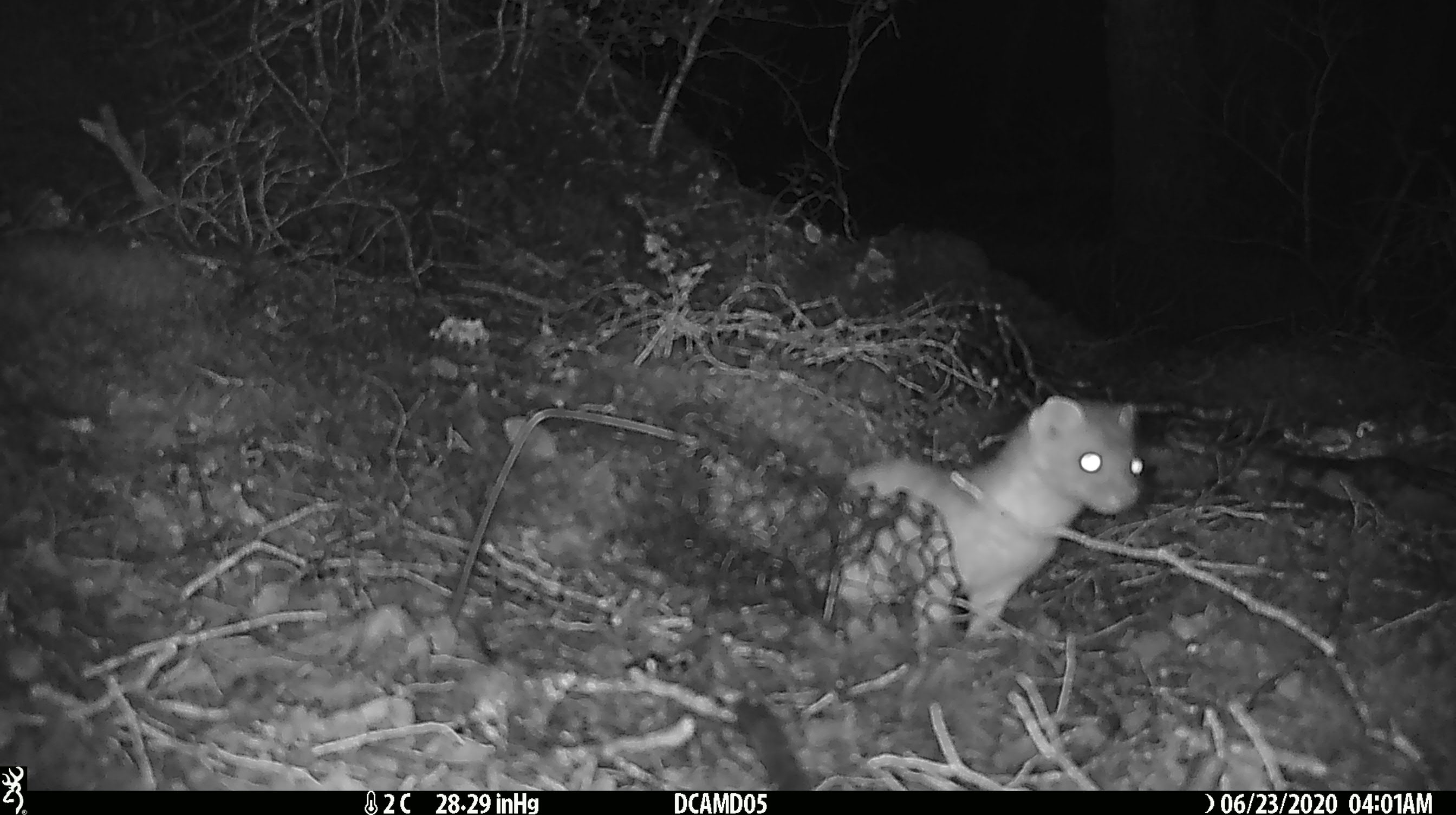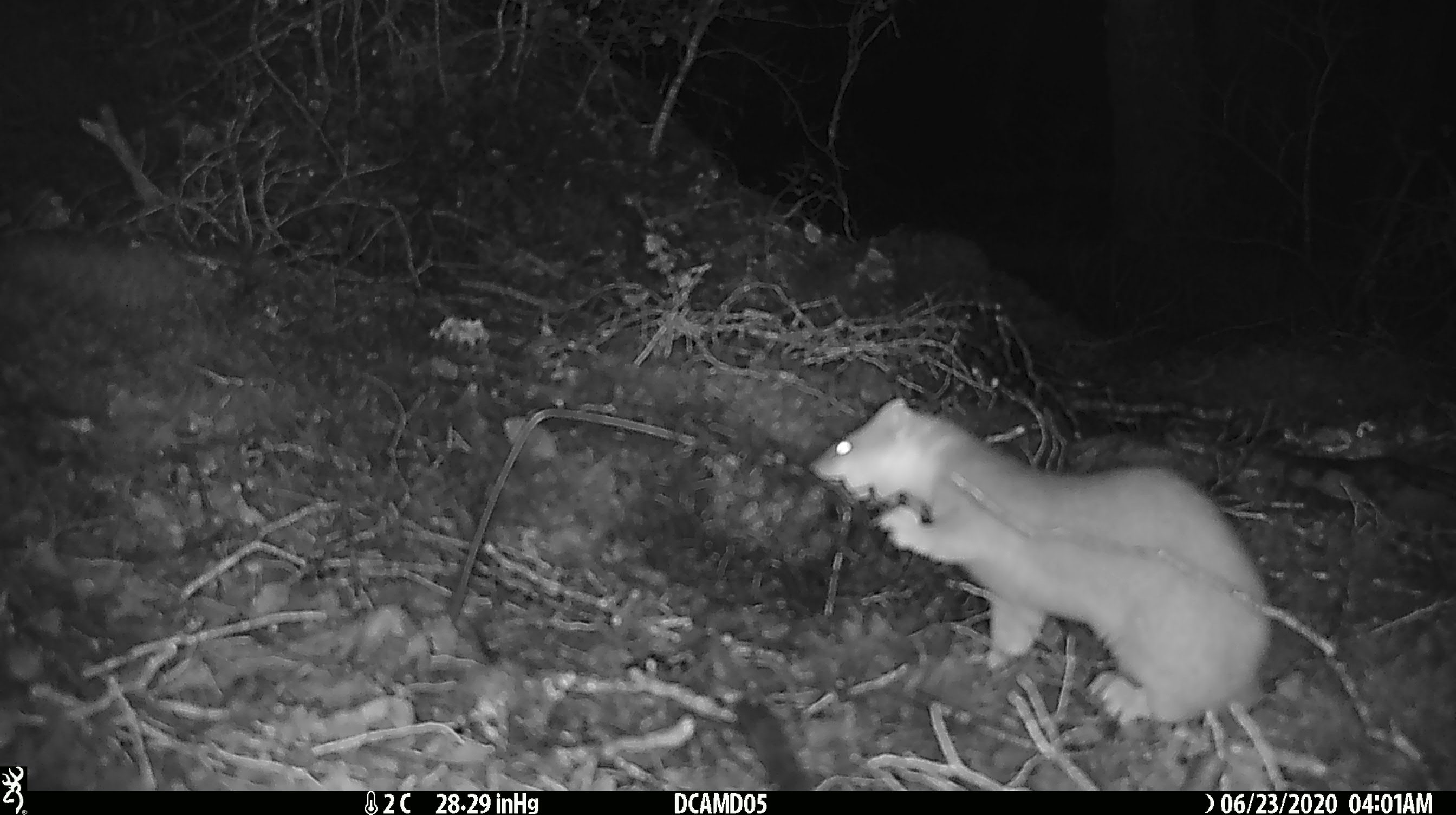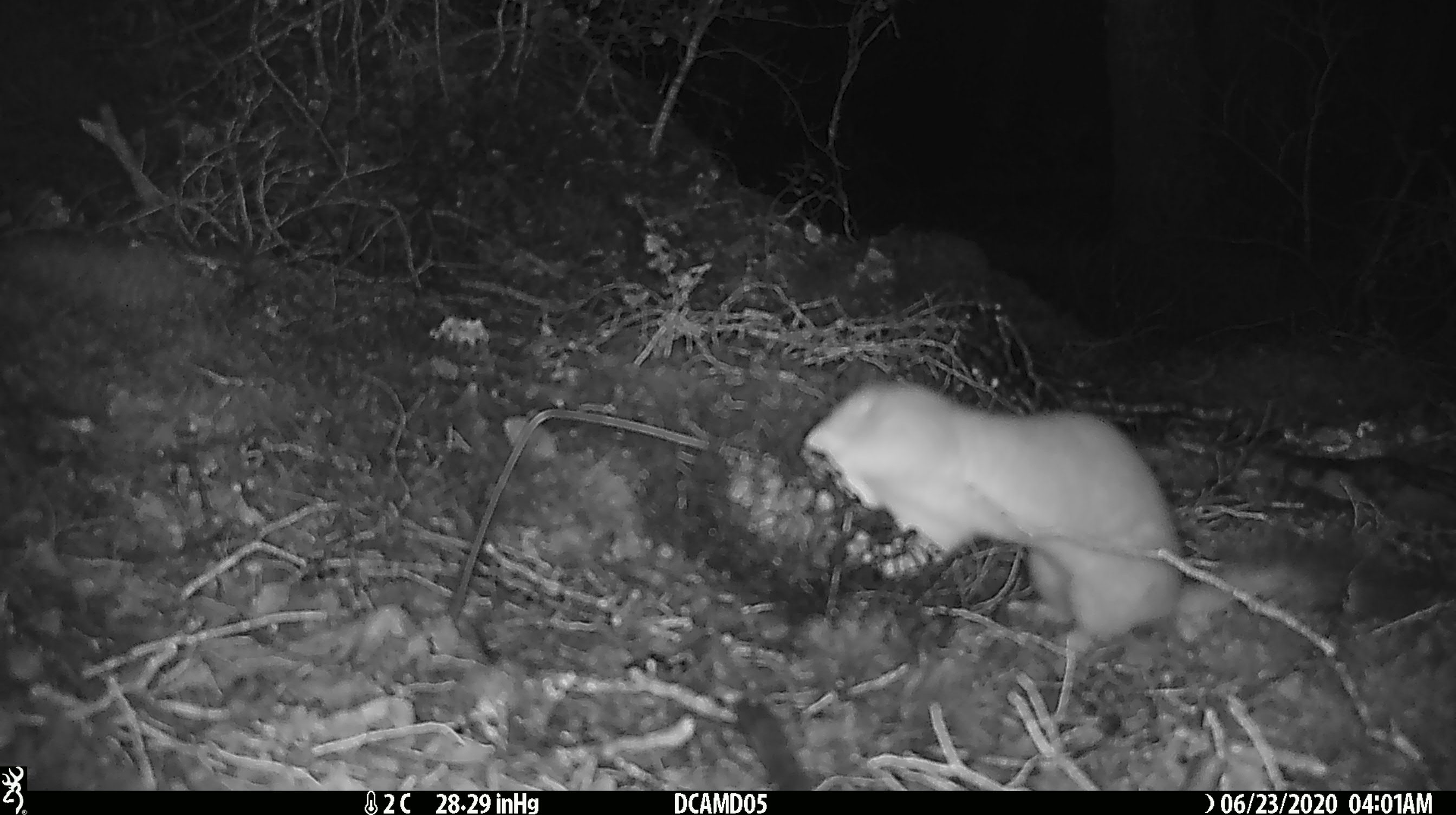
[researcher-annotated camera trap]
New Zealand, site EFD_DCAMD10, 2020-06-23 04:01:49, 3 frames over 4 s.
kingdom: Animalia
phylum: Chordata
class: Mammalia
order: Carnivora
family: Mustelidae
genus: Mustela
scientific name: Mustela erminea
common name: stoat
Stoat (Mustela erminea).